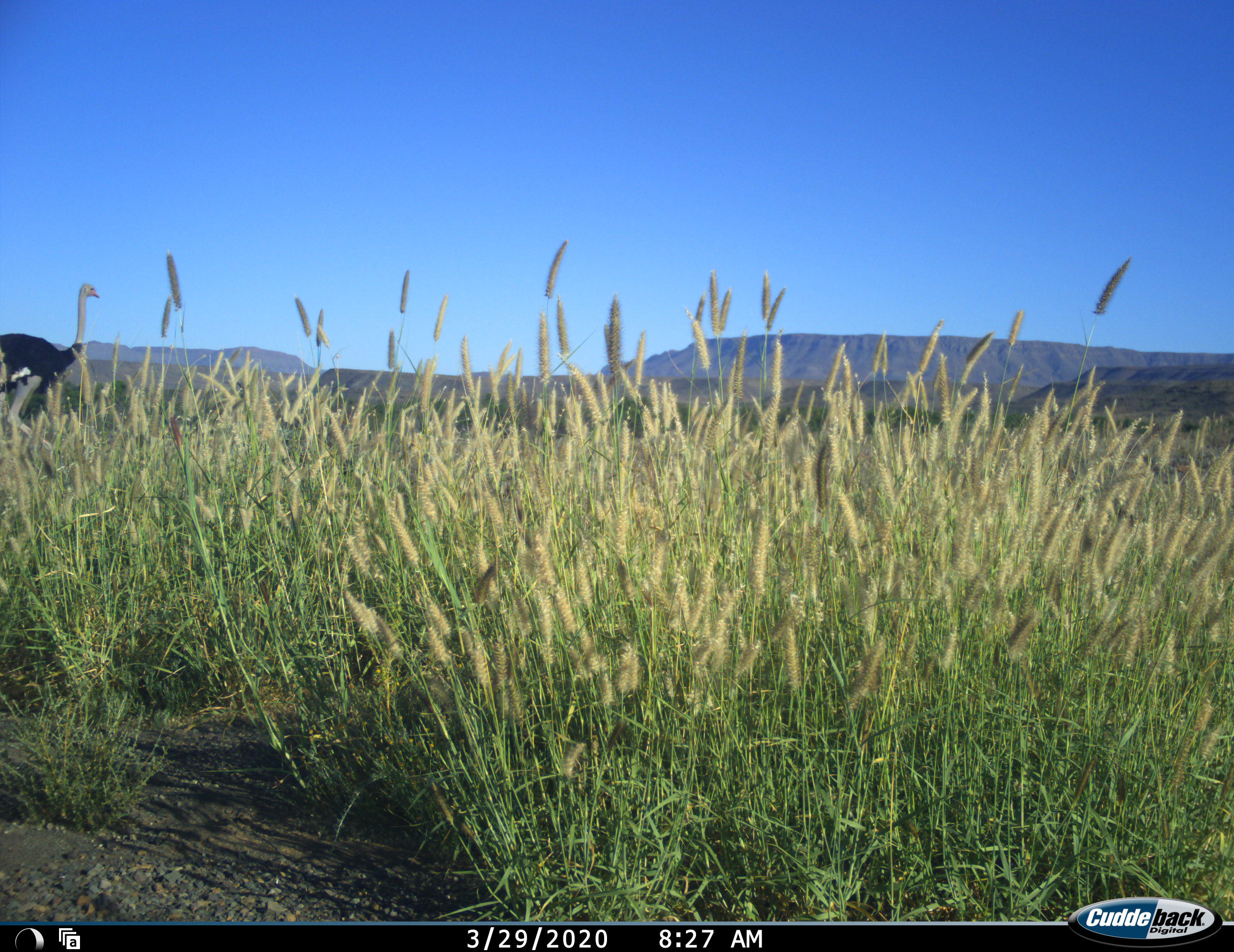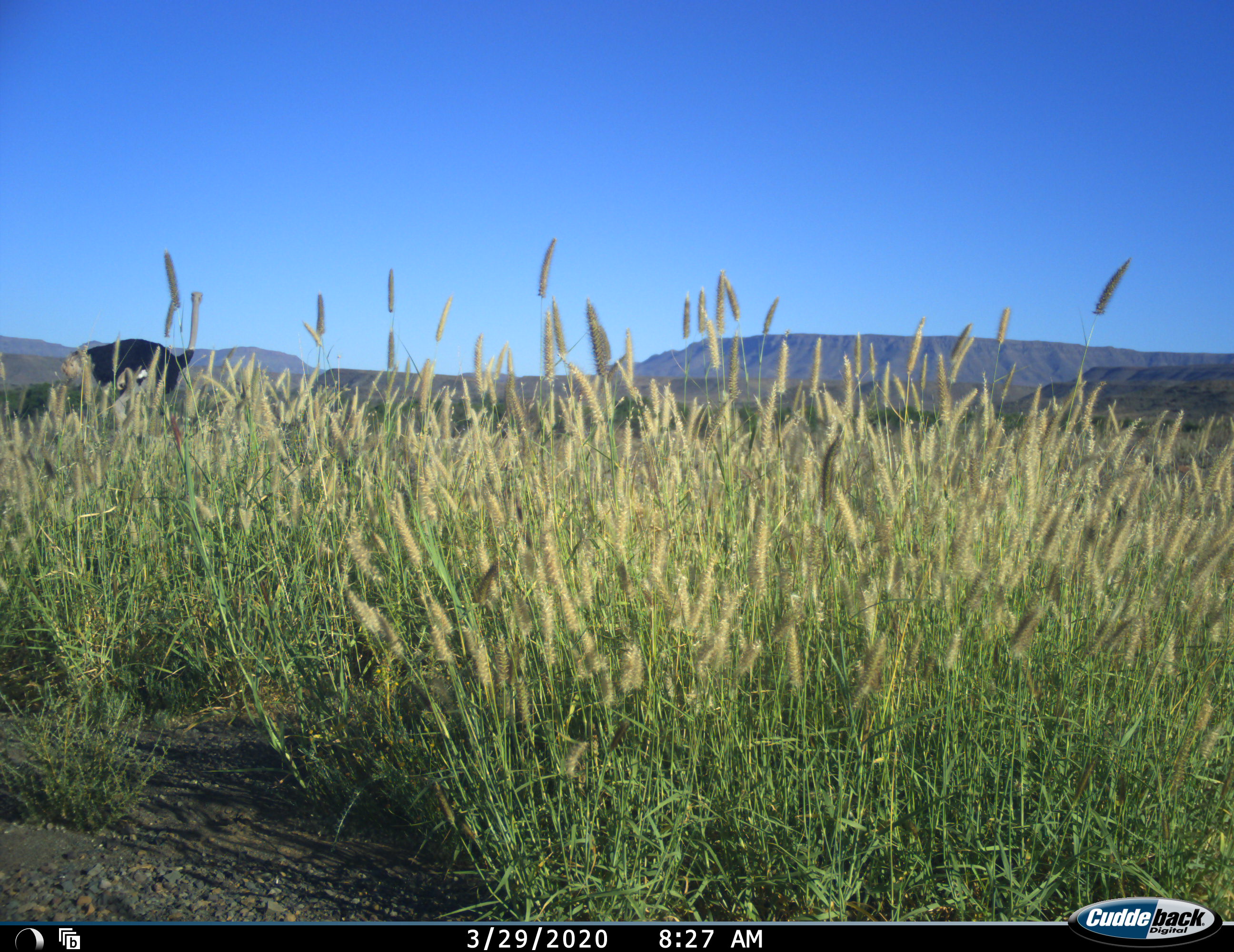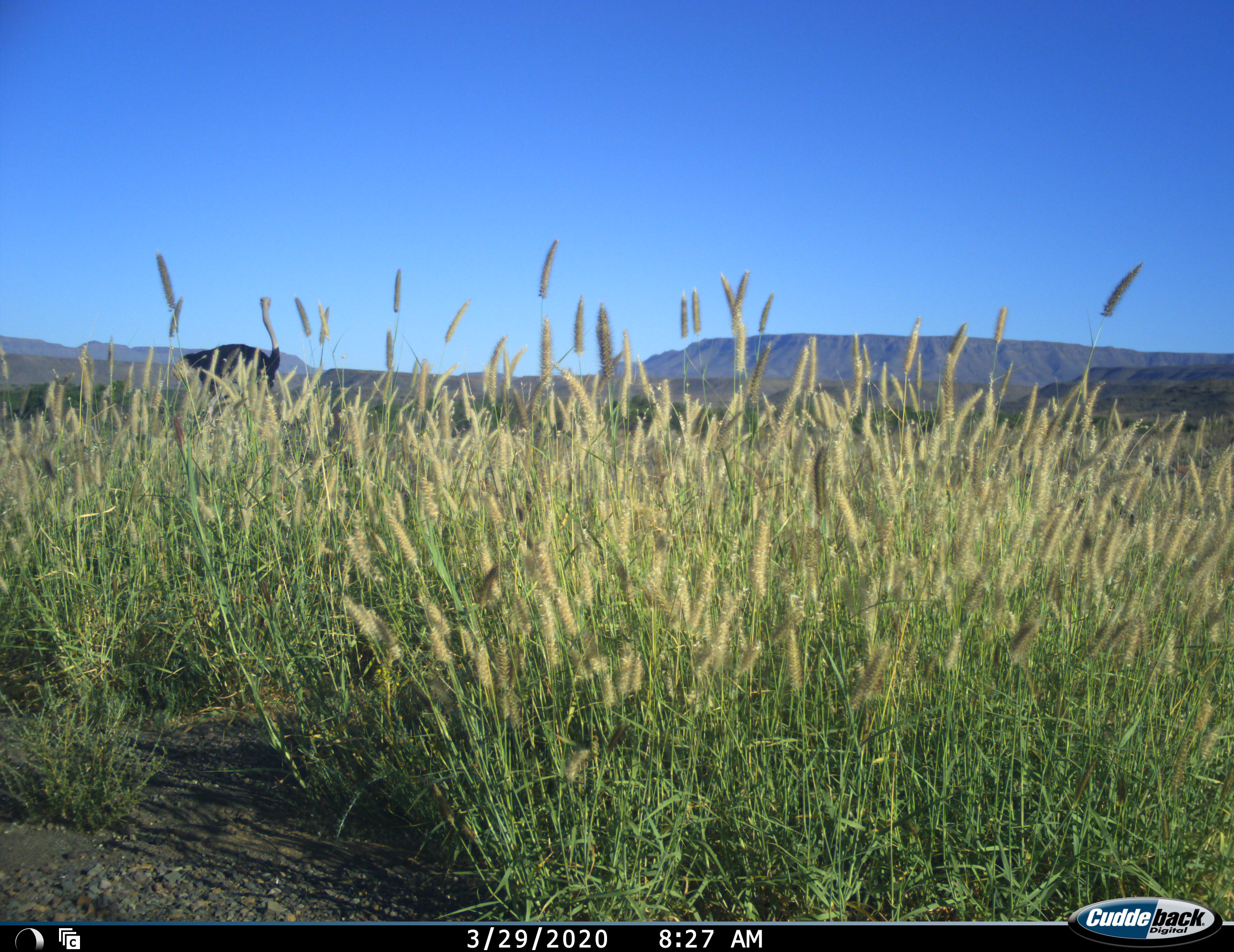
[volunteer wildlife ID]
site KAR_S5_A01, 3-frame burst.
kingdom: Animalia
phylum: Chordata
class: Aves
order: Struthioniformes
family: Struthionidae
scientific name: Struthionidae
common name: ostrich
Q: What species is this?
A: Ostrich (Struthionidae).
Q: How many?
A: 1.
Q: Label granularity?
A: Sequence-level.